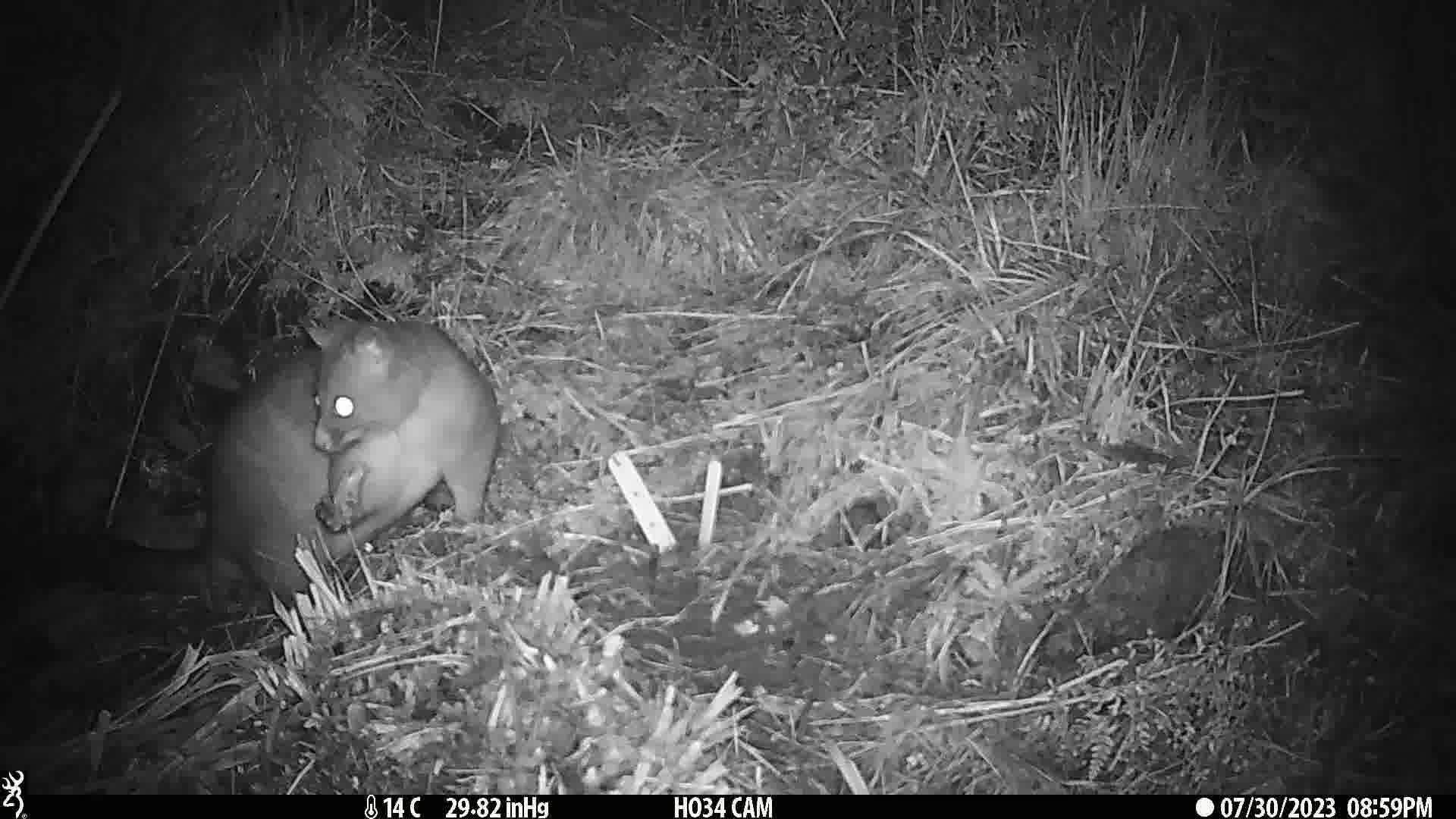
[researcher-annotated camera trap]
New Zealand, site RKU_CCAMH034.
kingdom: Animalia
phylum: Chordata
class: Mammalia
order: Diprotodontia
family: Phalangeridae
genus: Trichosurus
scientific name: Trichosurus vulpecula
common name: common brushtail possum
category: possum